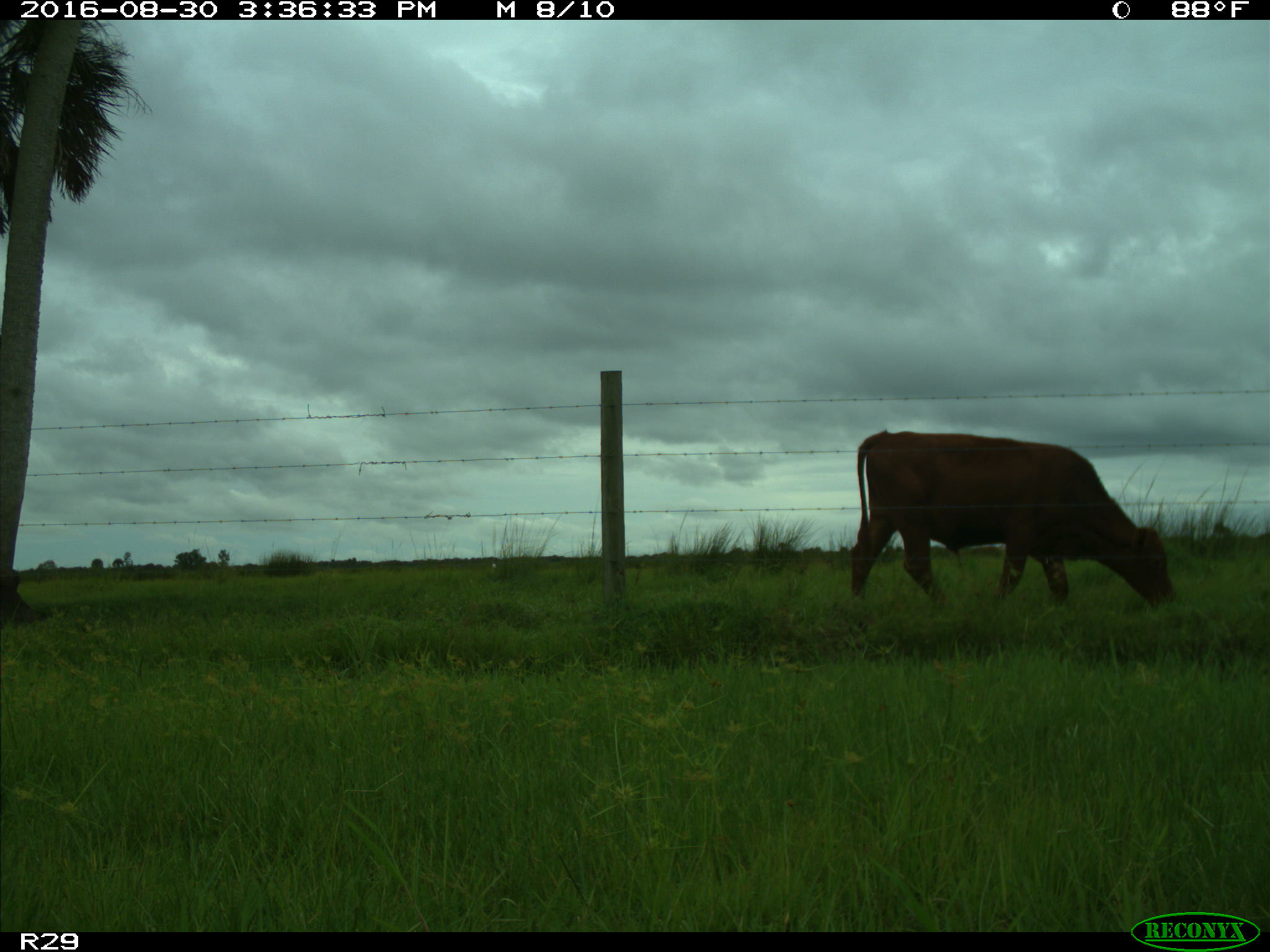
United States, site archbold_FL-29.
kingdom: Animalia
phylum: Chordata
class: Mammalia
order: Artiodactyla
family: Bovidae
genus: Bos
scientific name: Bos taurus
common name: domestic cow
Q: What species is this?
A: Bos taurus (domestic cow).